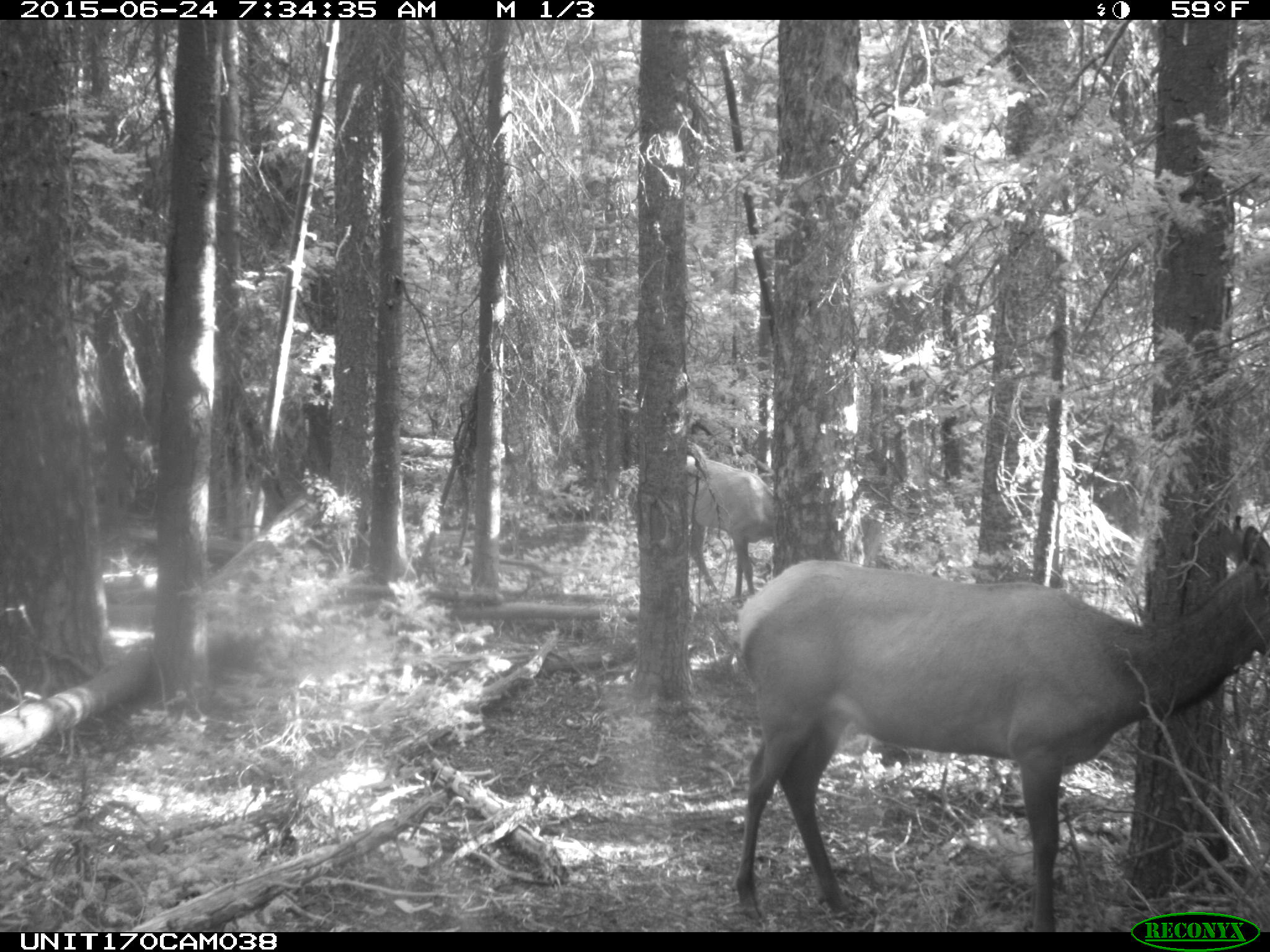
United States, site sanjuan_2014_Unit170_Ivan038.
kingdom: Animalia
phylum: Chordata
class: Mammalia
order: Artiodactyla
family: Cervidae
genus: Cervus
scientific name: Cervus elaphus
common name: red deer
Cervus elaphus (red deer).